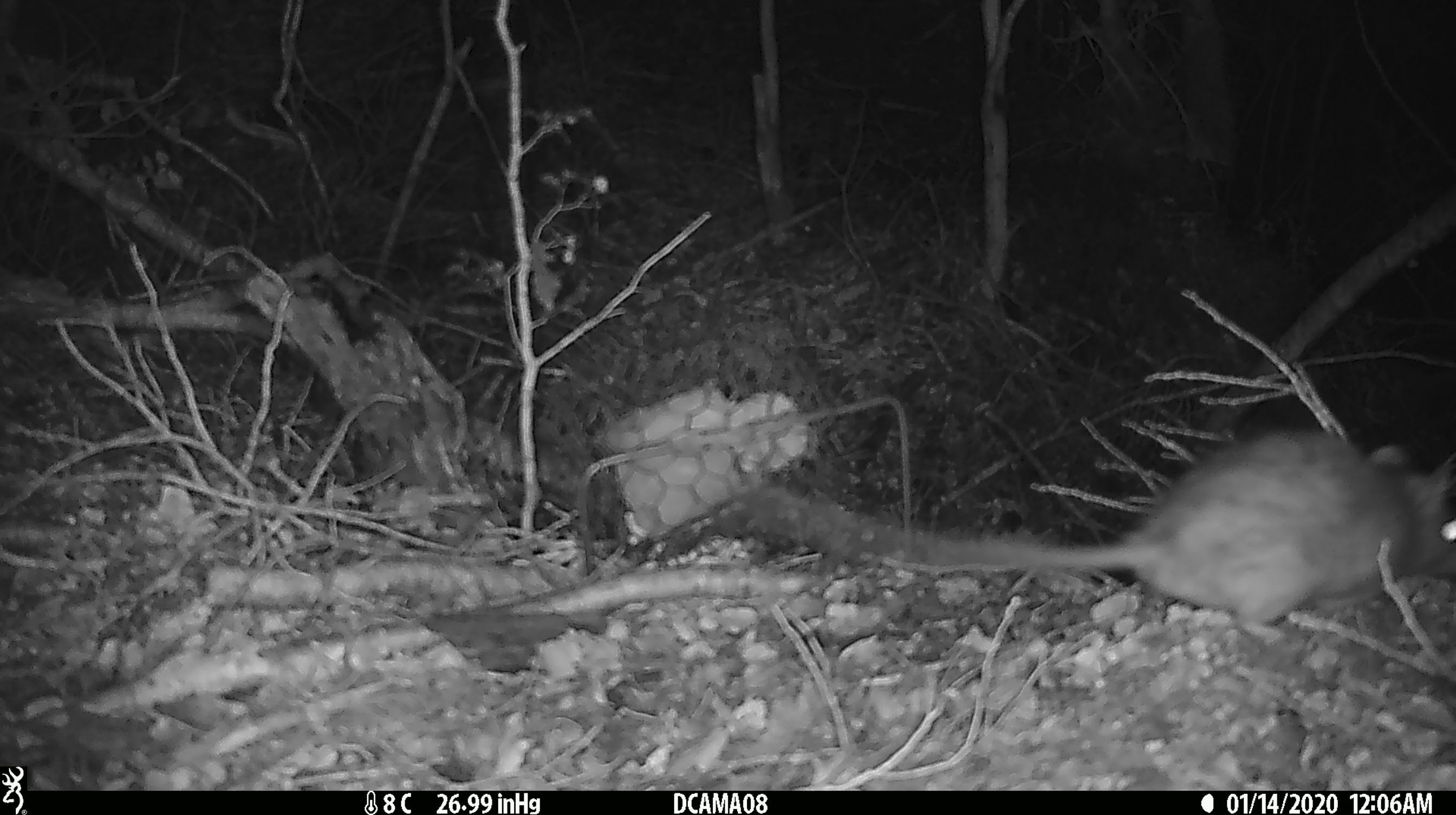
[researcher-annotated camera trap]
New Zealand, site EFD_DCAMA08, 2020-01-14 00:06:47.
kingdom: Animalia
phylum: Chordata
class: Mammalia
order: Rodentia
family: Muridae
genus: Rattus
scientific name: Rattus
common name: rat